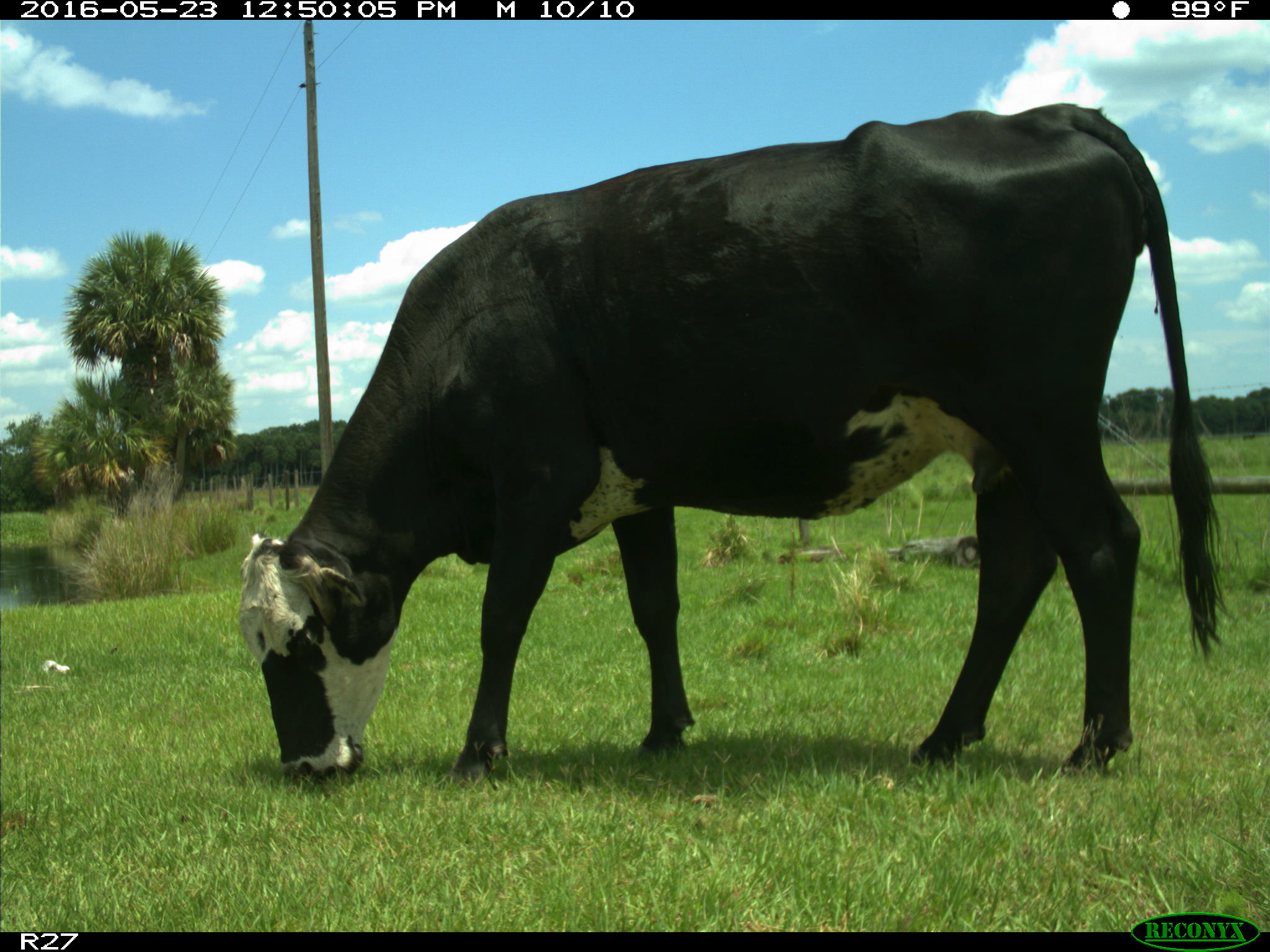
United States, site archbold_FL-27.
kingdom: Animalia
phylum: Chordata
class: Mammalia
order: Artiodactyla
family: Bovidae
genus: Bos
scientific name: Bos taurus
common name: domestic cow